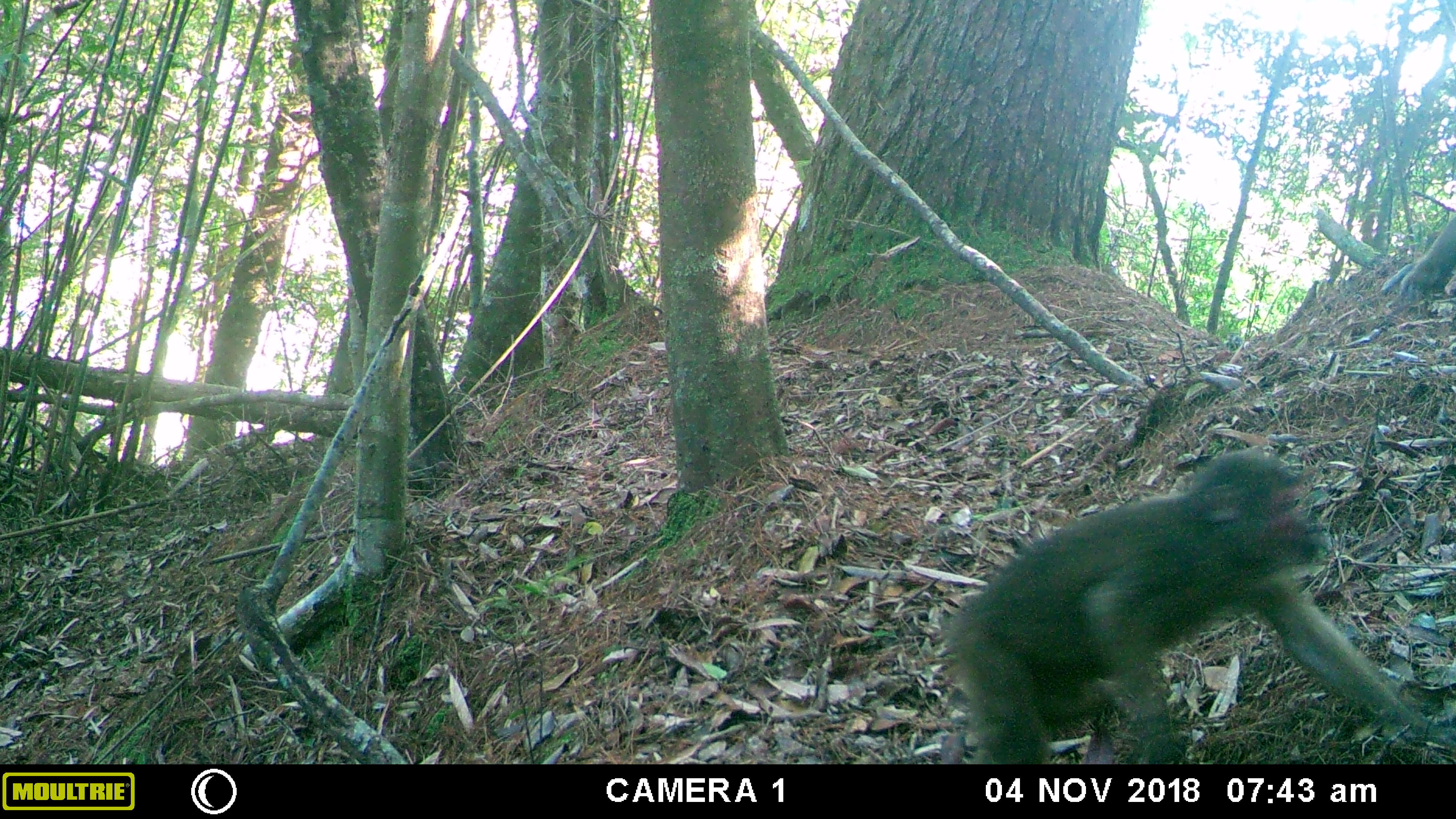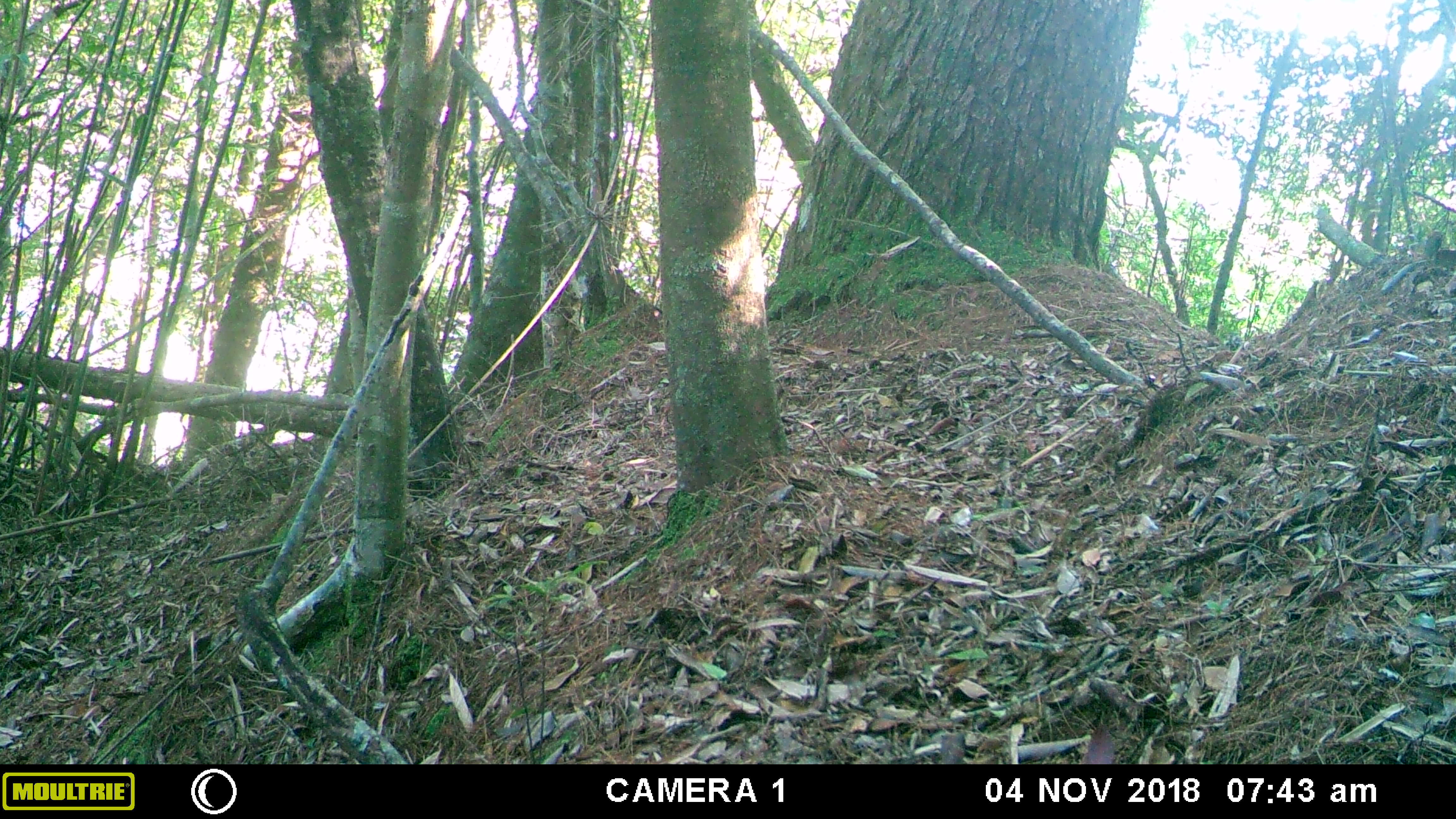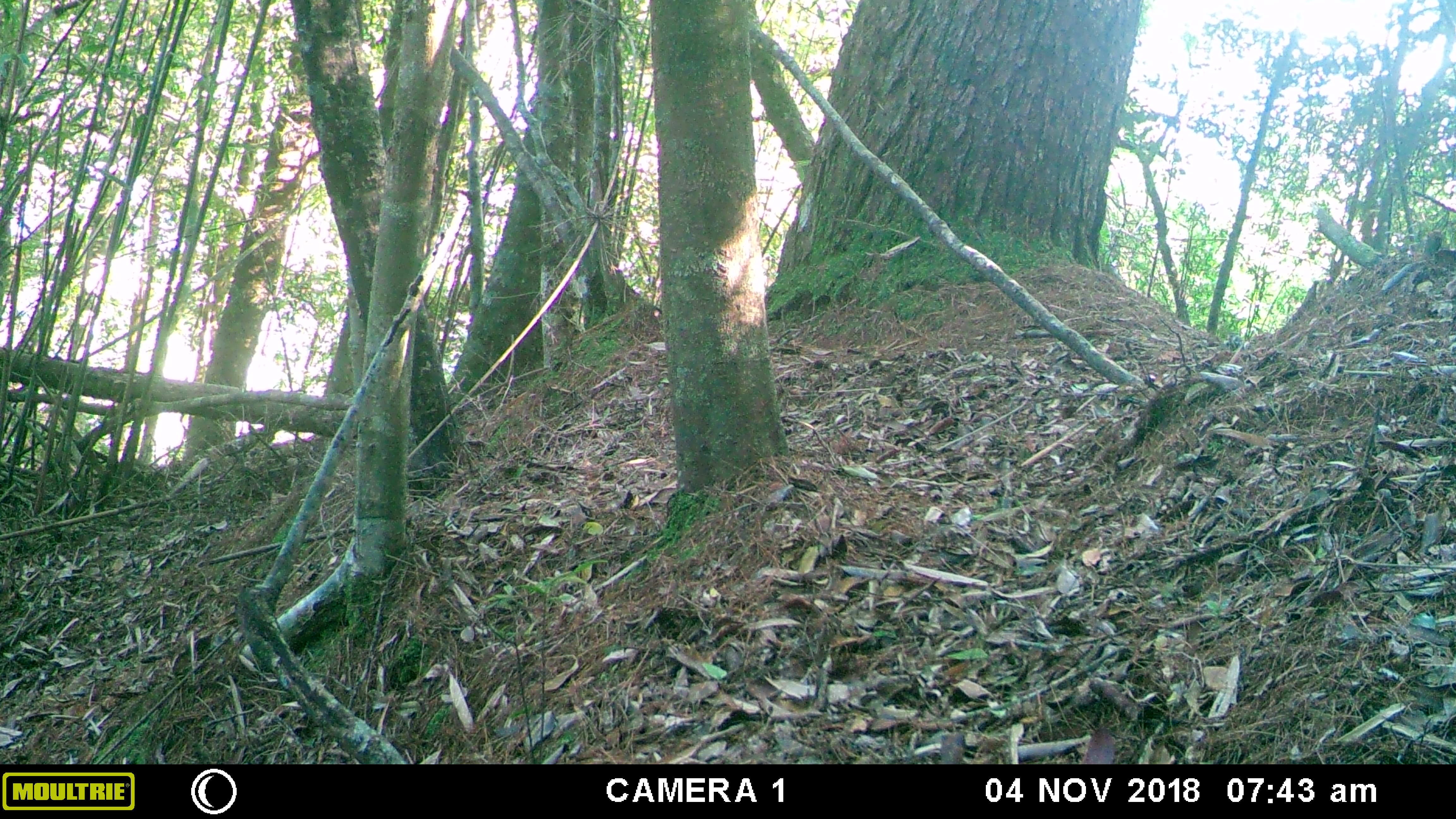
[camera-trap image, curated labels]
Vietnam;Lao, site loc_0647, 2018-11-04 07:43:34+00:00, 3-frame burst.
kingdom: Animalia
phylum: Chordata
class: Mammalia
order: Primates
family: Cercopithecidae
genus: Macaca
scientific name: Macaca arctoides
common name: stump-tailed macaque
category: stump tailed macaque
Stump tailed macaque (stump-tailed macaque) (Macaca arctoides). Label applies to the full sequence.